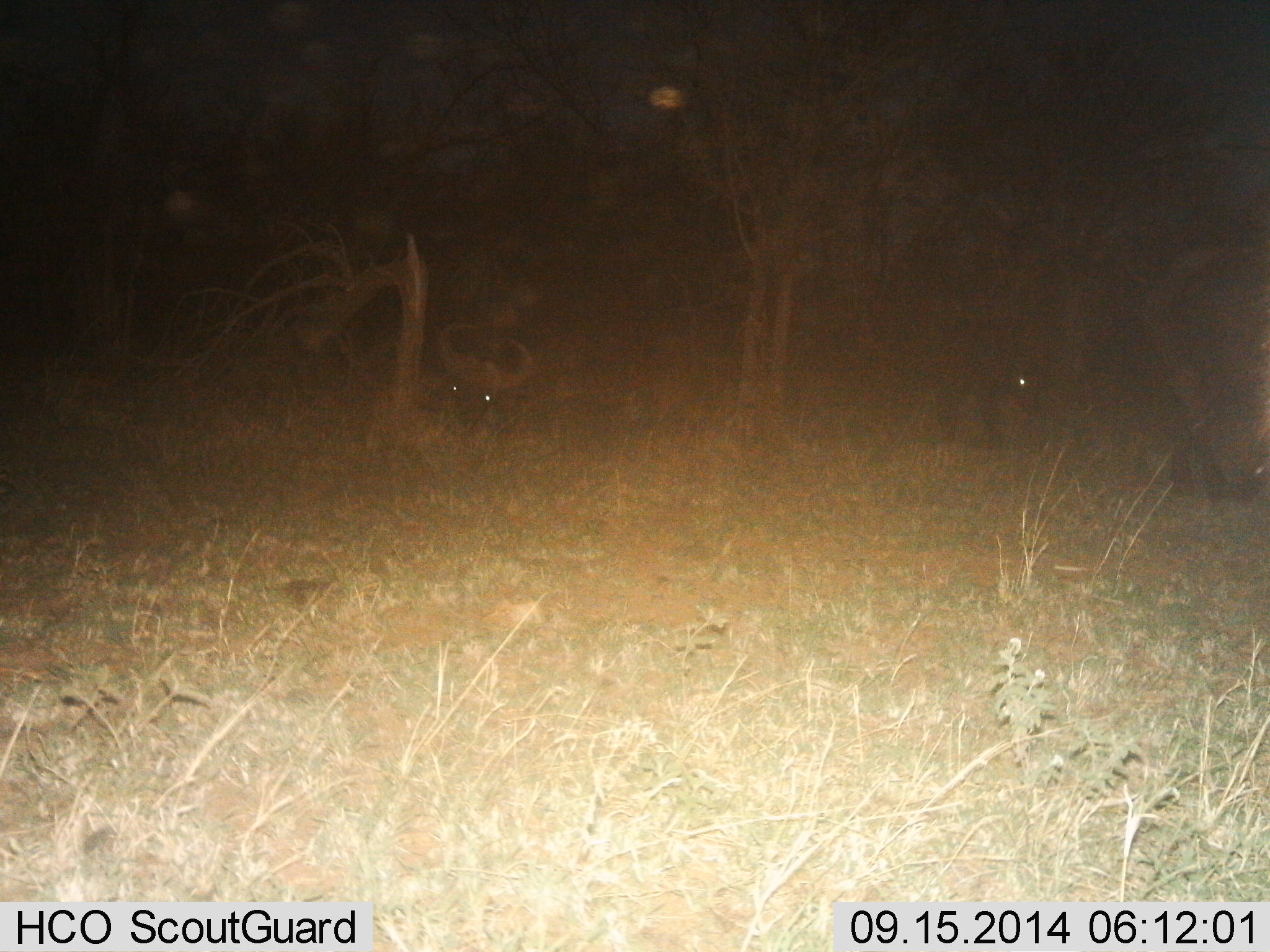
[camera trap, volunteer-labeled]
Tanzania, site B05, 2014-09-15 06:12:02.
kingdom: Animalia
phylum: Chordata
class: Mammalia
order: Artiodactyla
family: Bovidae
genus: Syncerus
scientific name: Syncerus caffer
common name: cape buffalo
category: buffalo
Buffalo (cape buffalo) (Syncerus caffer), count 3. Behavior (volunteer vote fractions): standing 20%, resting 70%, moving 20%, interacting 0%. Young present (vote fraction): 0%. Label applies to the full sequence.